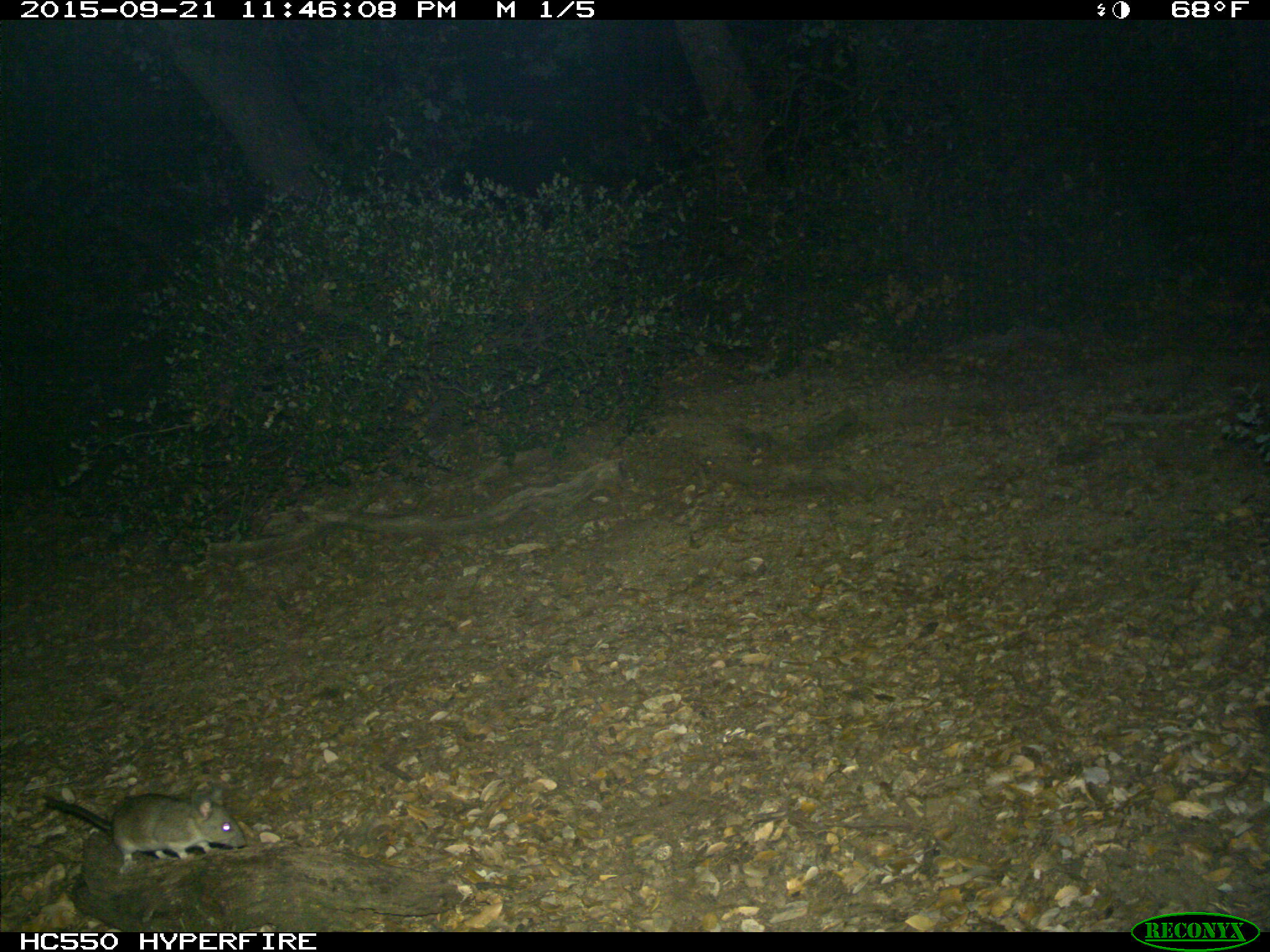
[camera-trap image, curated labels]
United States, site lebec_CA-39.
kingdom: Animalia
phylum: Chordata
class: Mammalia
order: Rodentia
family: Cricetidae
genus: Neotoma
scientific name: Neotoma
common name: pack rat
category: unidentified pack rat